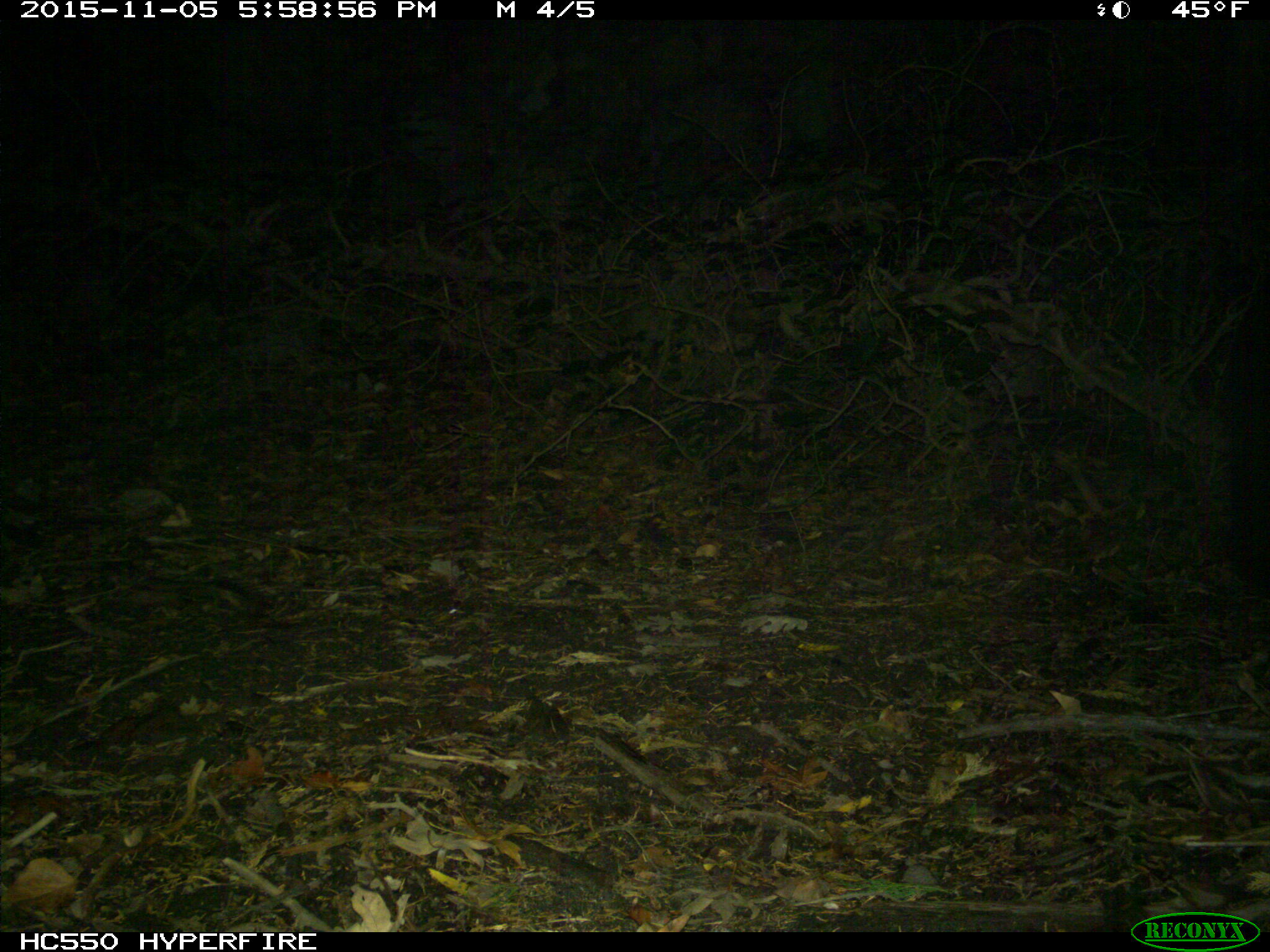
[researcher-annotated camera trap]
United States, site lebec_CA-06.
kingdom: Animalia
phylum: Chordata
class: Mammalia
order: Carnivora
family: Ursidae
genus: Ursus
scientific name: Ursus americanus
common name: american black bear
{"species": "Ursus americanus (american black bear)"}